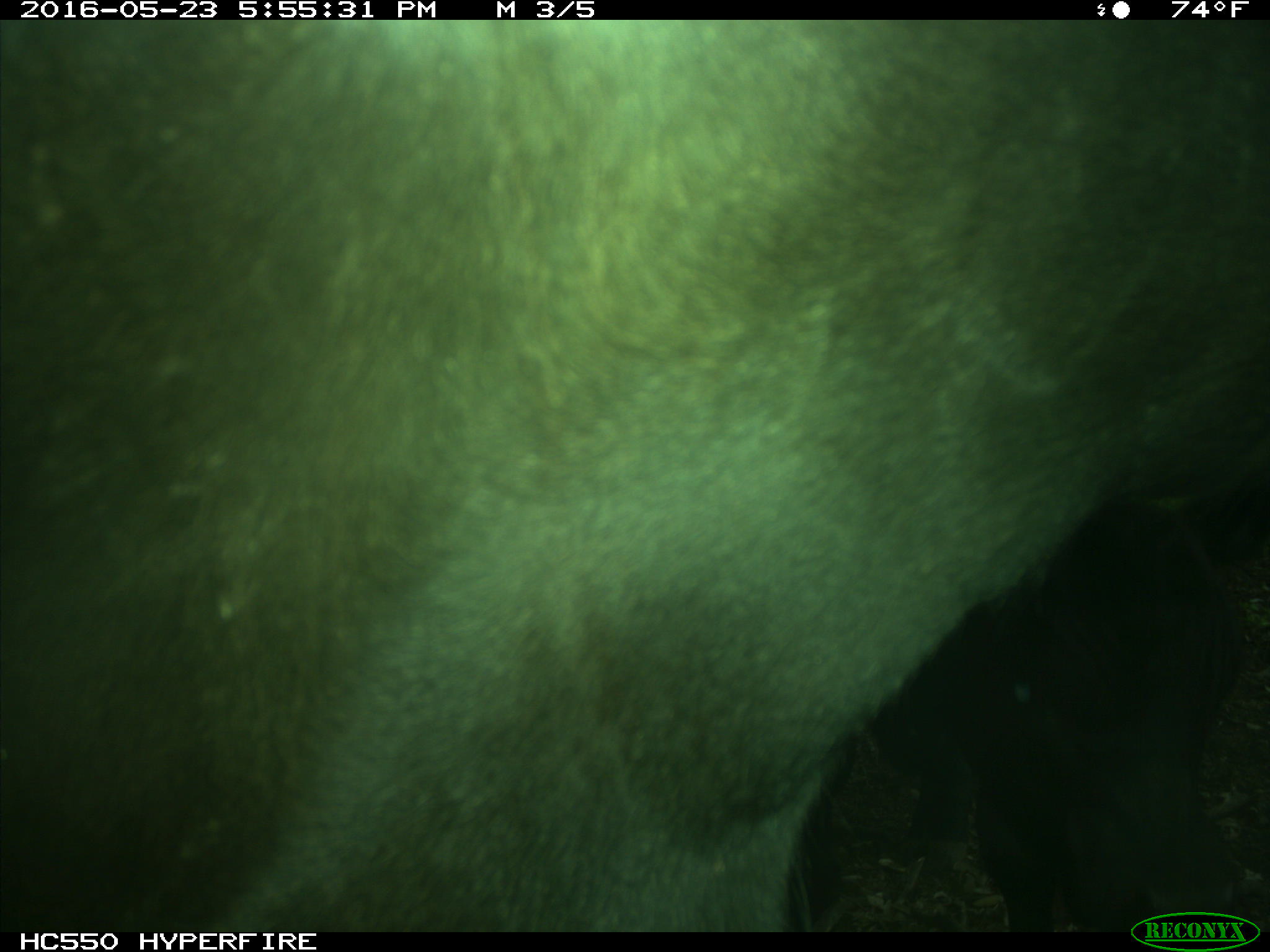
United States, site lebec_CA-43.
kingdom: Animalia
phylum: Chordata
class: Mammalia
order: Artiodactyla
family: Bovidae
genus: Bos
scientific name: Bos taurus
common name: domestic cow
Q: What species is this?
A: Bos taurus (domestic cow).